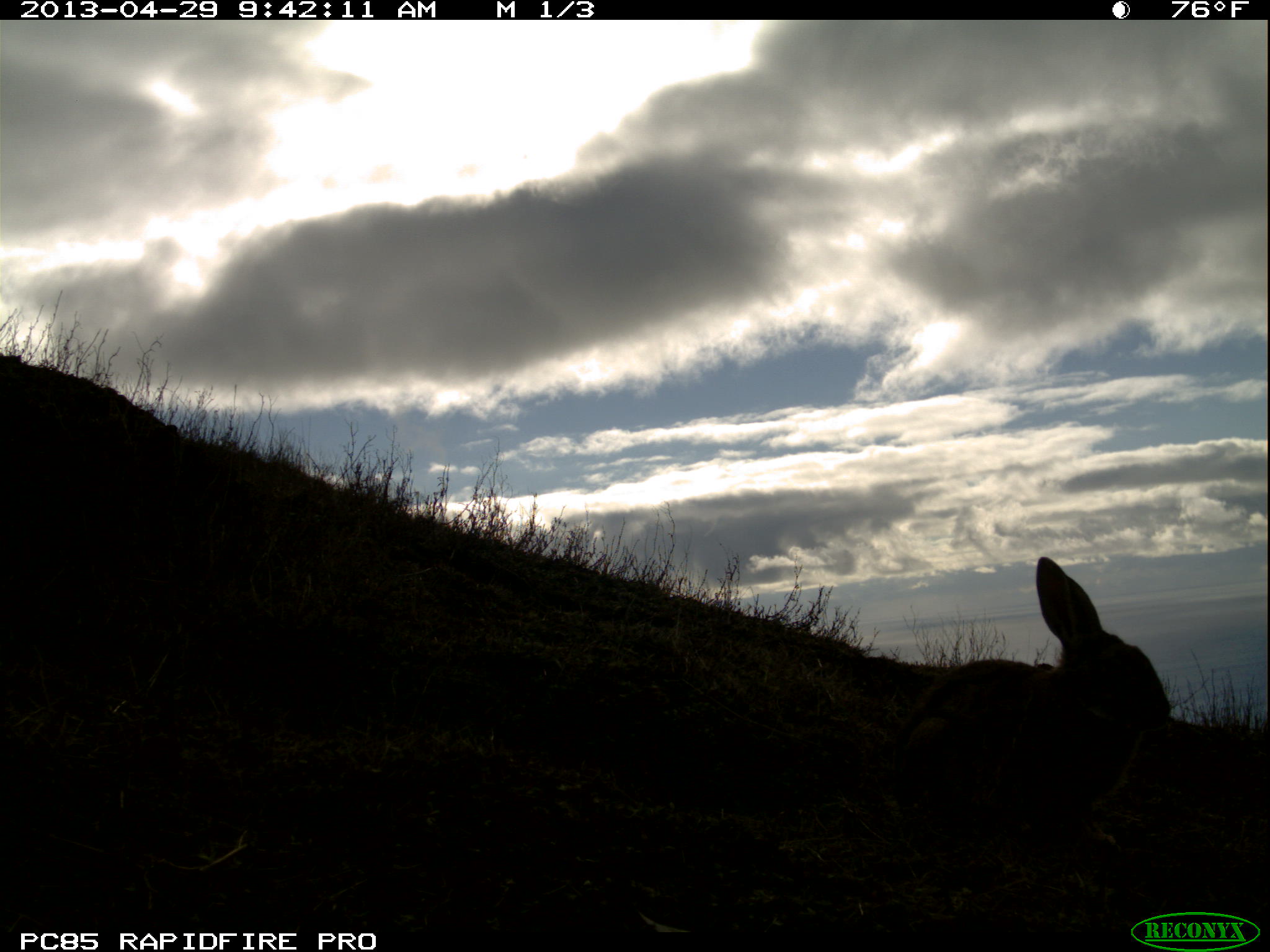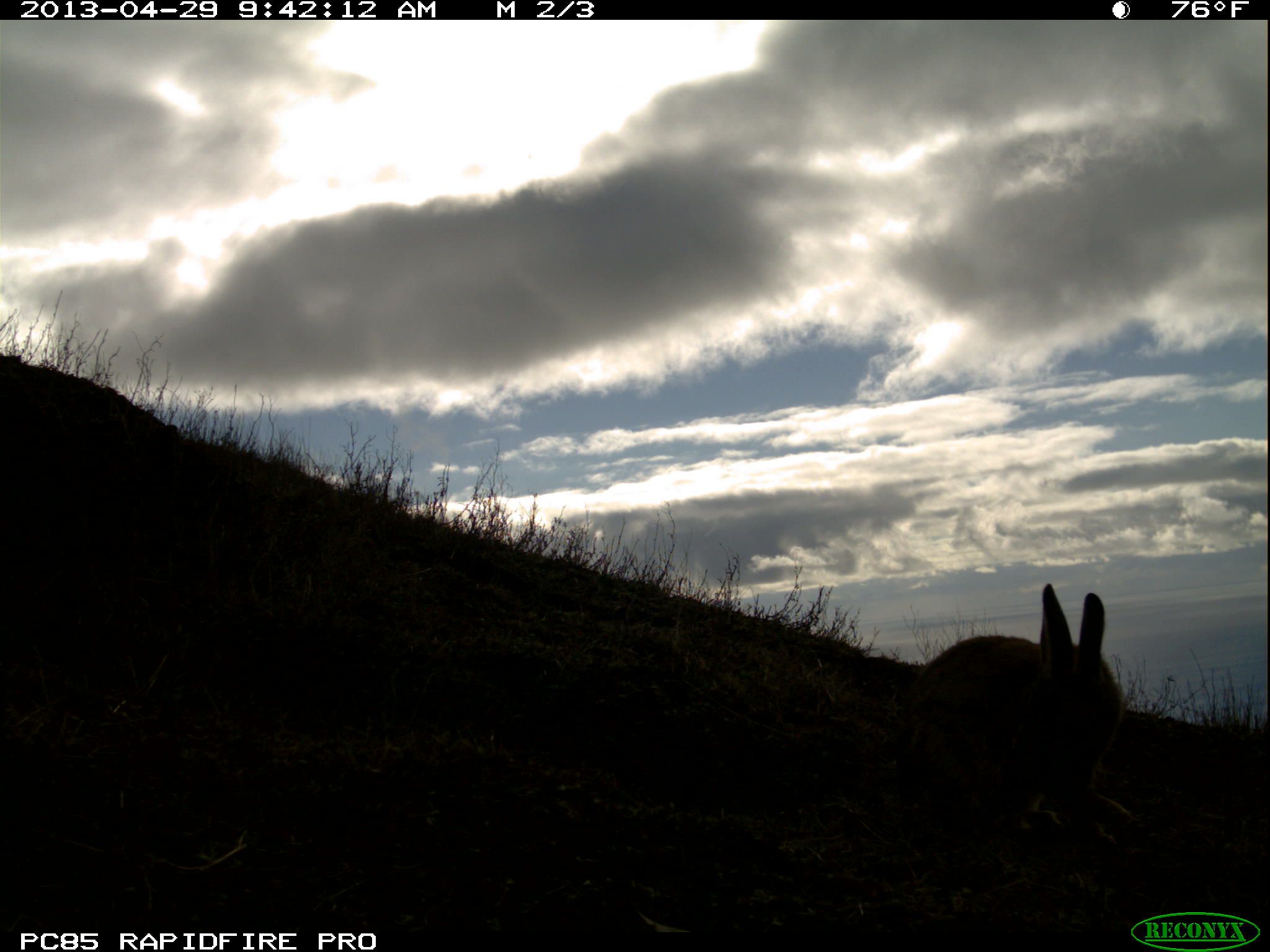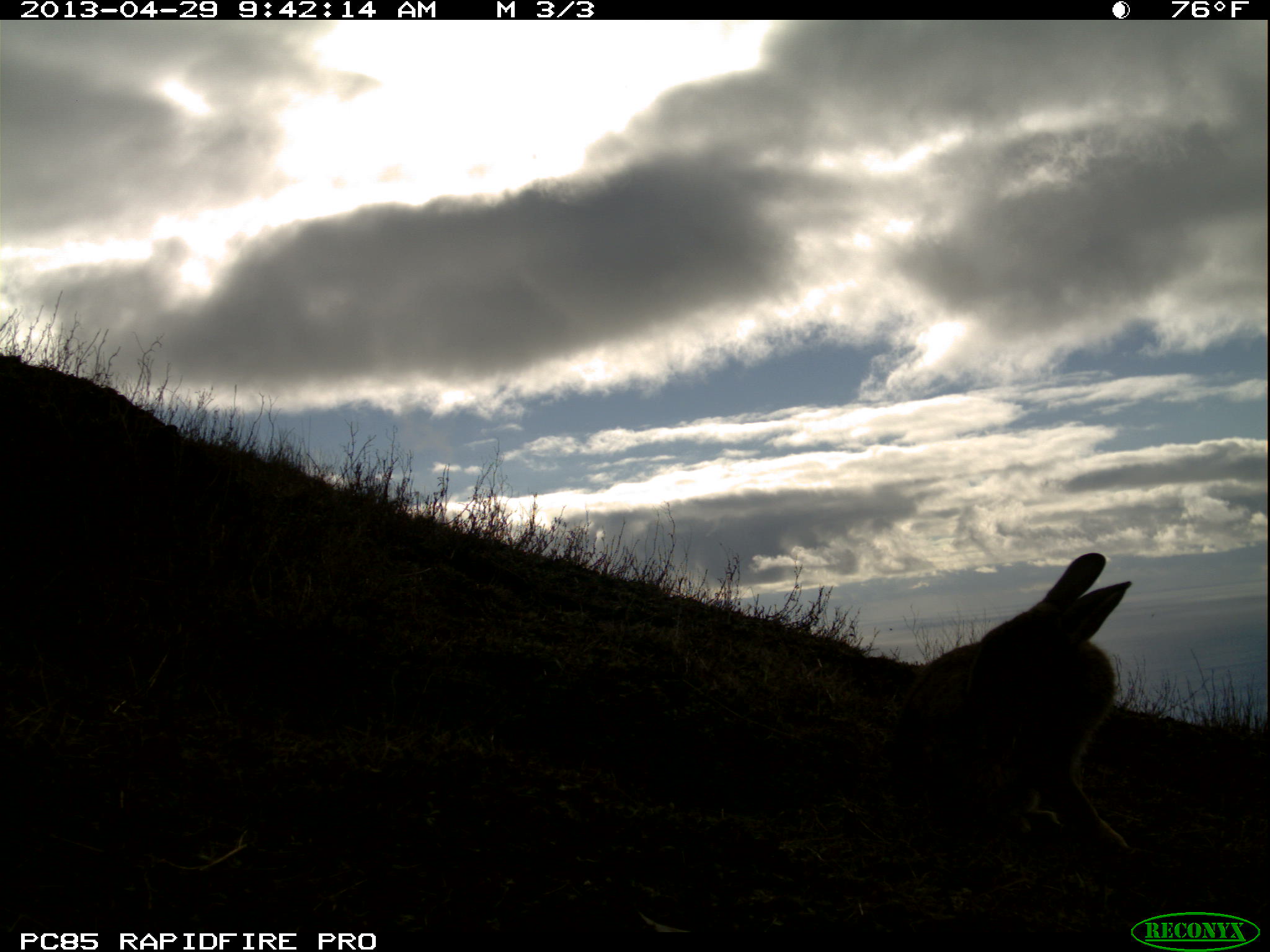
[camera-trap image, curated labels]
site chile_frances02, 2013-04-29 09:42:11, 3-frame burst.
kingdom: Animalia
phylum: Chordata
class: Mammalia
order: Lagomorpha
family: Leporidae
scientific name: Leporidae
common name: rabbits and hares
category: rabbit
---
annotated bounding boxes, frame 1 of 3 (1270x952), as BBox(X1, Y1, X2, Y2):
rabbit: BBox(876, 555, 1178, 852)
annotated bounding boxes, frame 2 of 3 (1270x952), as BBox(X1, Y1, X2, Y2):
rabbit: BBox(886, 583, 1128, 853)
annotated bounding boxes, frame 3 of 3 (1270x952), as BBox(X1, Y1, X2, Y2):
rabbit: BBox(884, 550, 1141, 875)